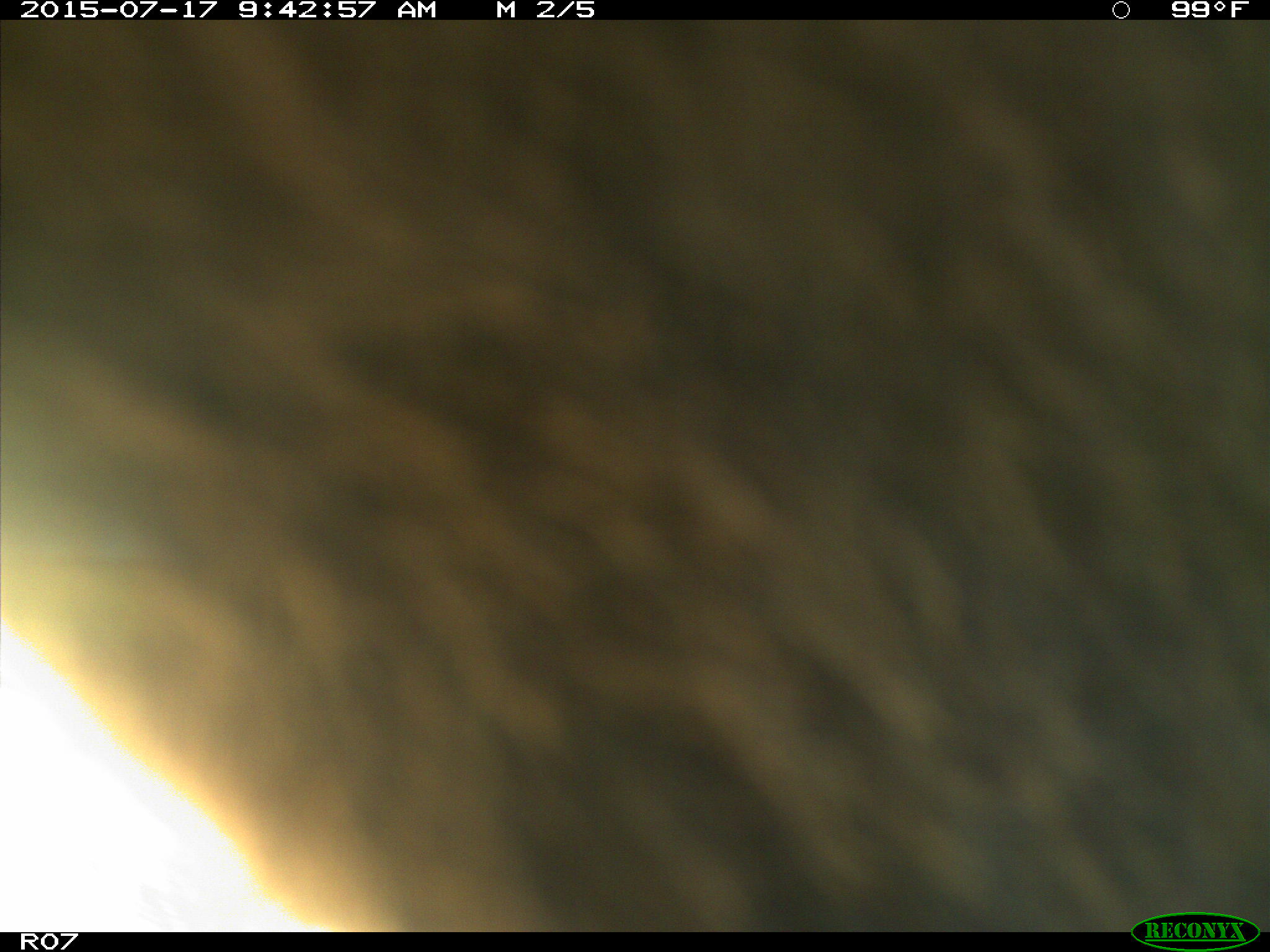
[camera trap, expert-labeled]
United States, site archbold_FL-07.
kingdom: Animalia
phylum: Chordata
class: Mammalia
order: Artiodactyla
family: Bovidae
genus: Bos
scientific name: Bos taurus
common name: domestic cow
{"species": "Bos taurus (domestic cow)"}